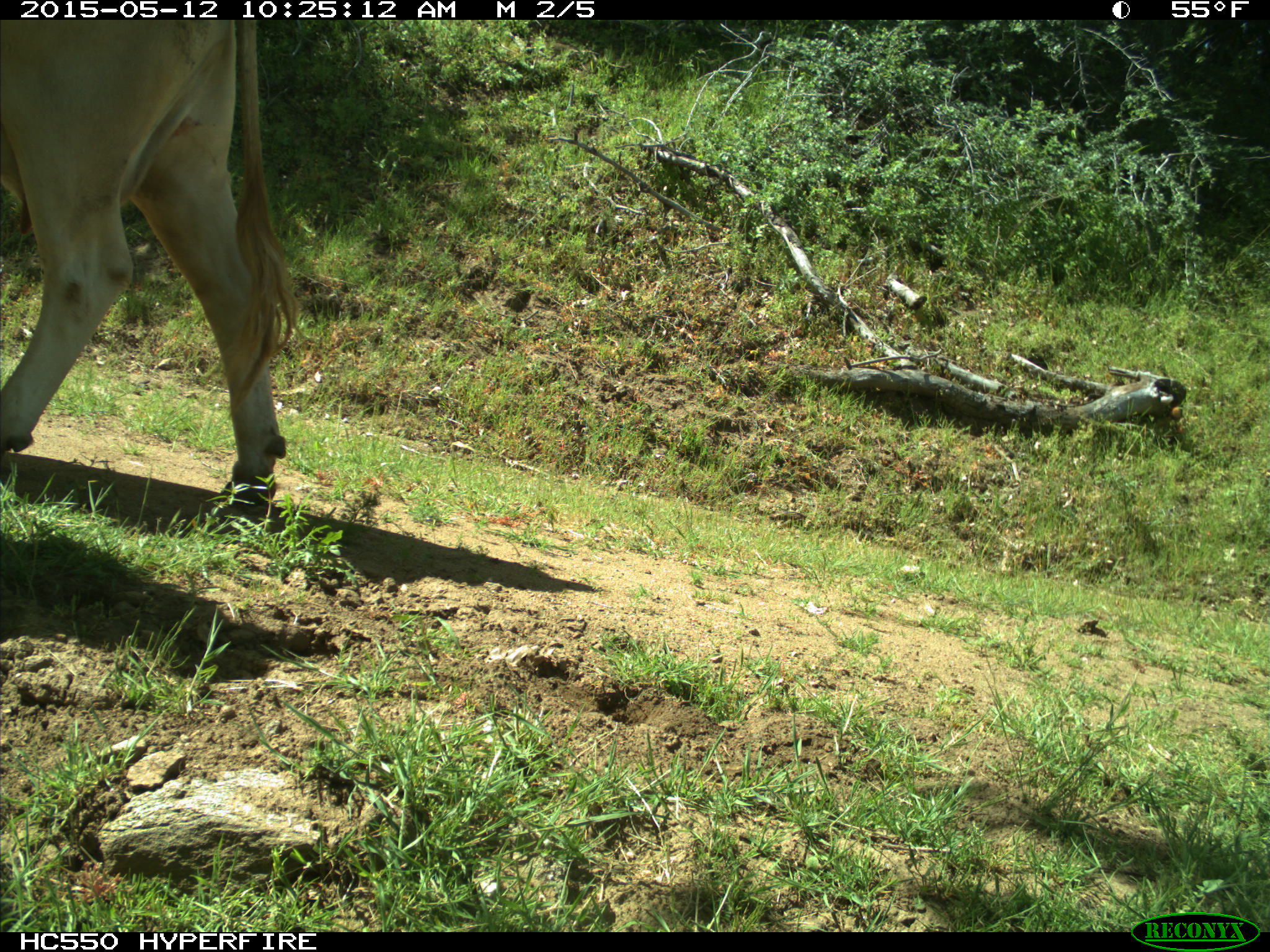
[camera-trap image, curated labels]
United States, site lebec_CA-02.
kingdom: Animalia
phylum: Chordata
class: Mammalia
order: Artiodactyla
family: Bovidae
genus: Bos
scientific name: Bos taurus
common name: domestic cow